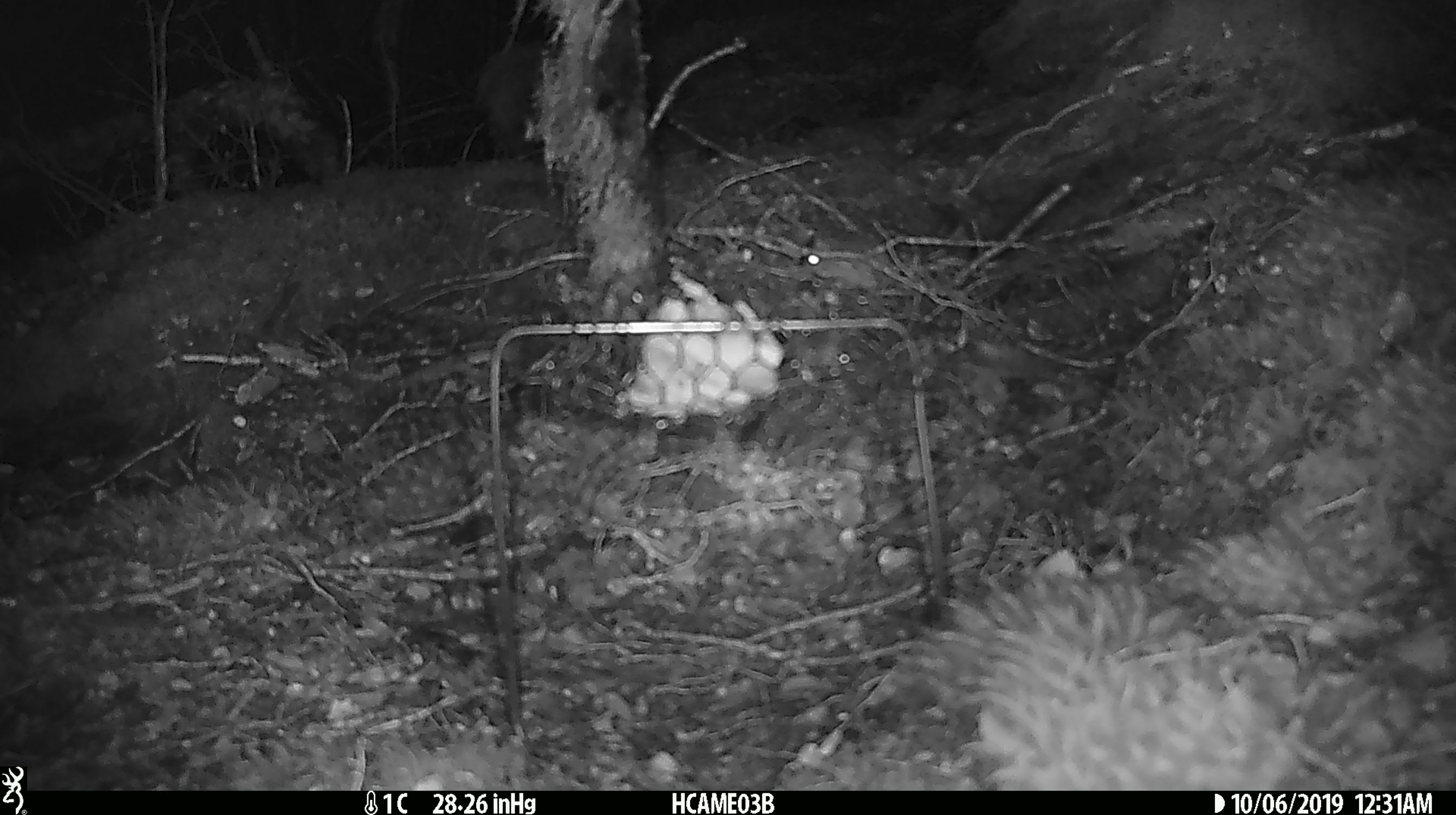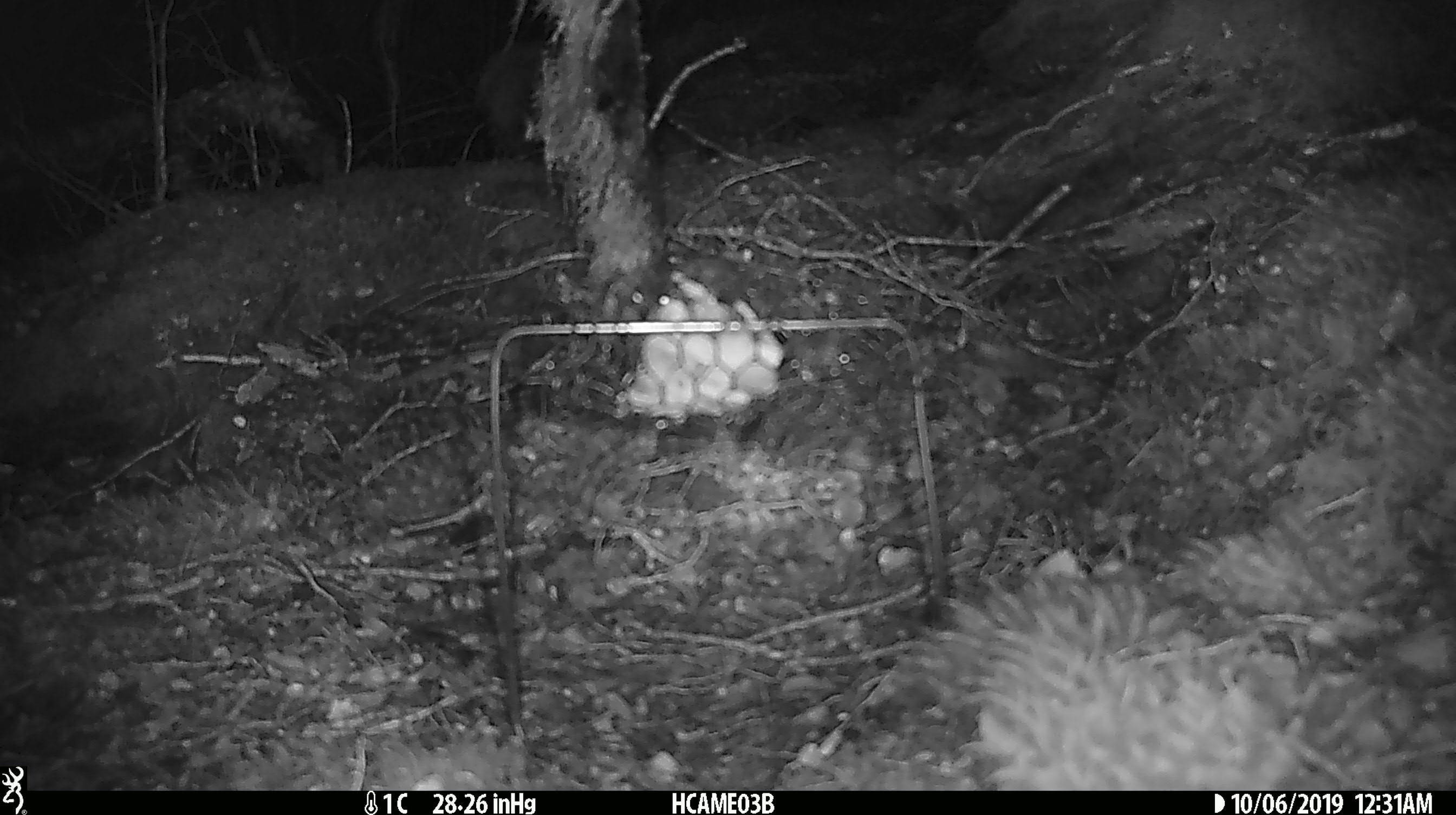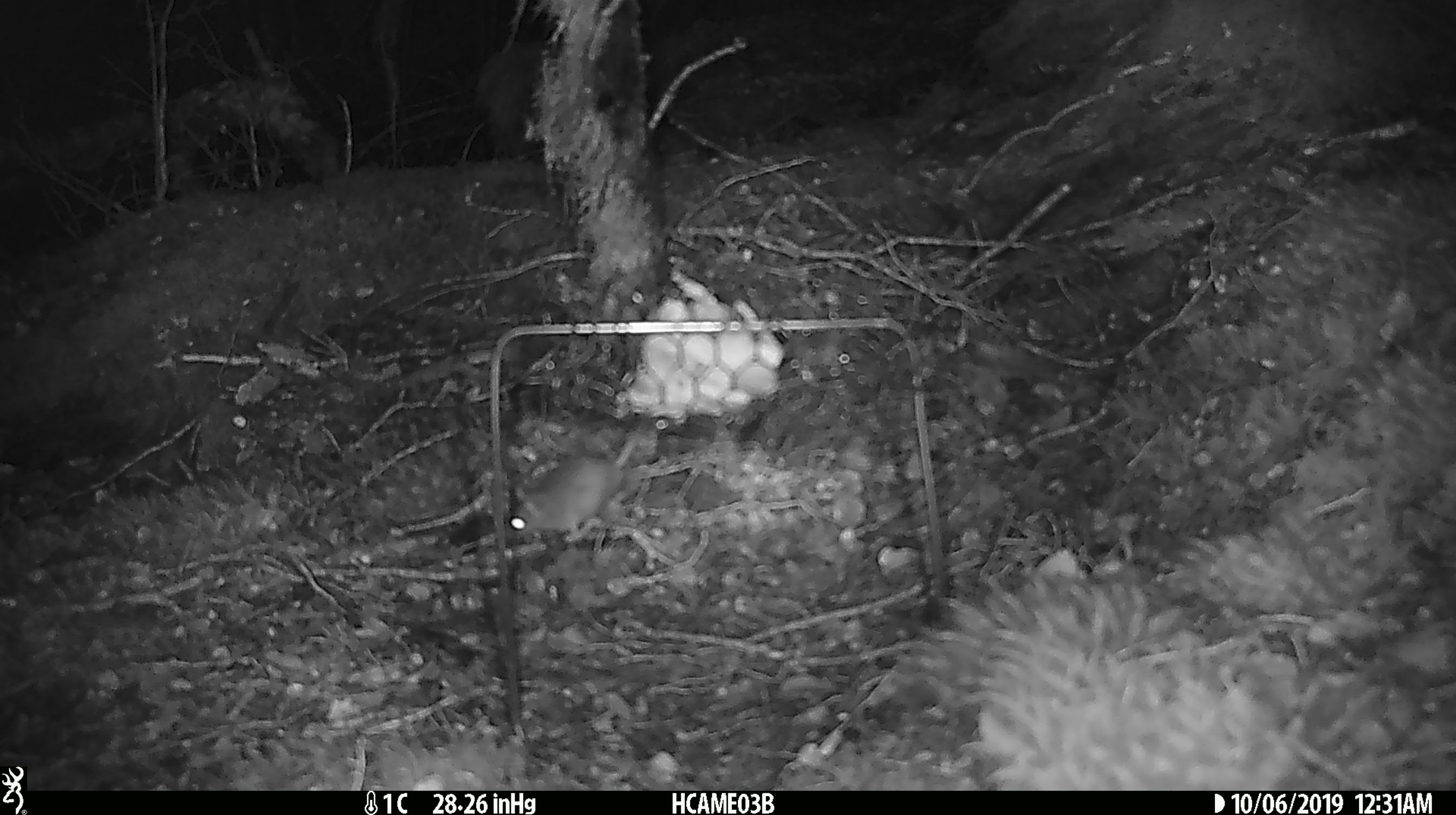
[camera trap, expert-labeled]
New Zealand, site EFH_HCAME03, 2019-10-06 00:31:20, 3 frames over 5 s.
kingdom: Animalia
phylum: Chordata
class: Mammalia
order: Rodentia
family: Muridae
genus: Mus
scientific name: Mus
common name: mouse